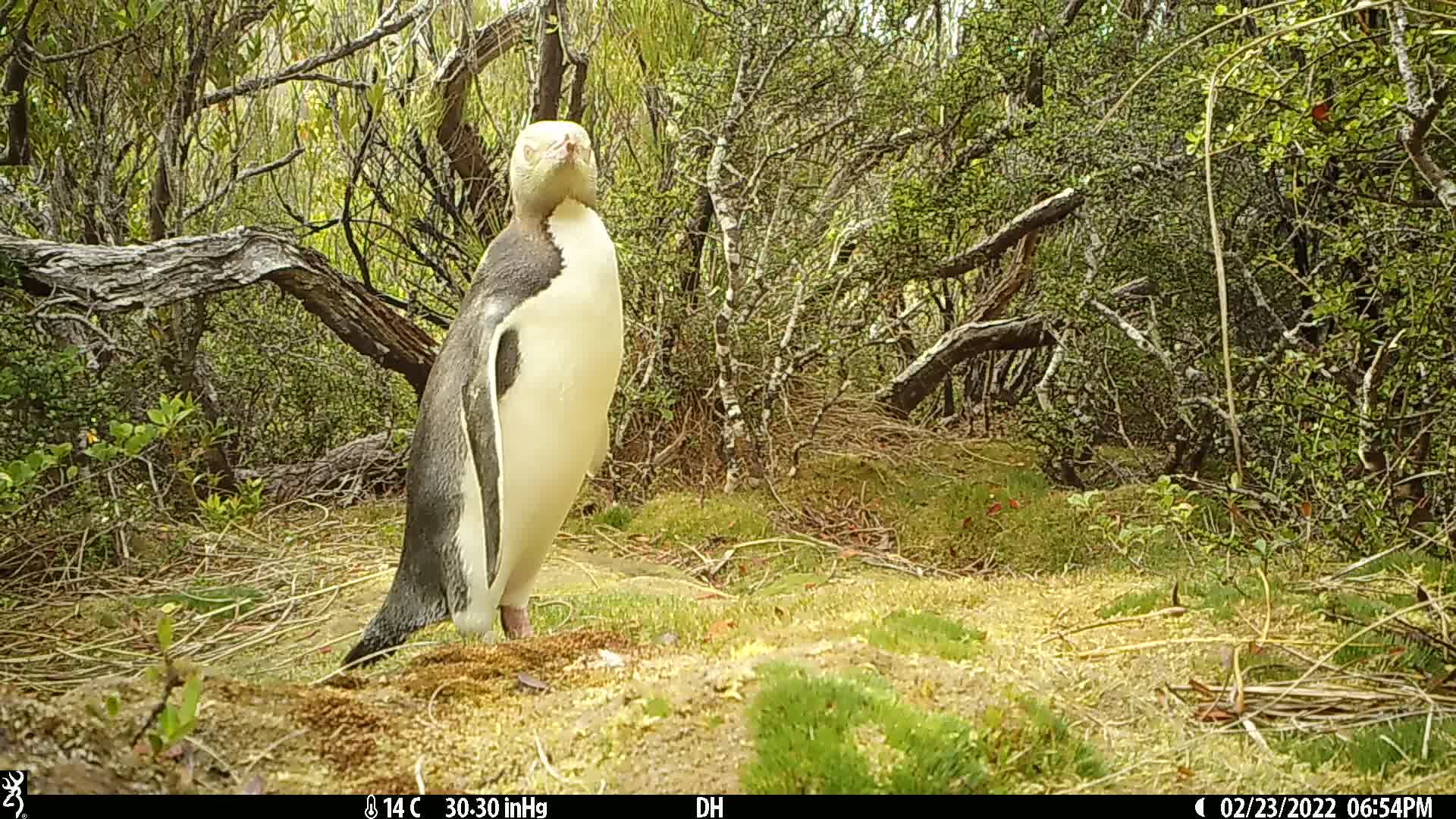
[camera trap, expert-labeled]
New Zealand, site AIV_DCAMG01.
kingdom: Animalia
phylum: Chordata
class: Aves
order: Sphenisciformes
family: Spheniscidae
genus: Megadyptes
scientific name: Megadyptes antipodes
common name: yellow-eyed penguin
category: yellow eyed penguin